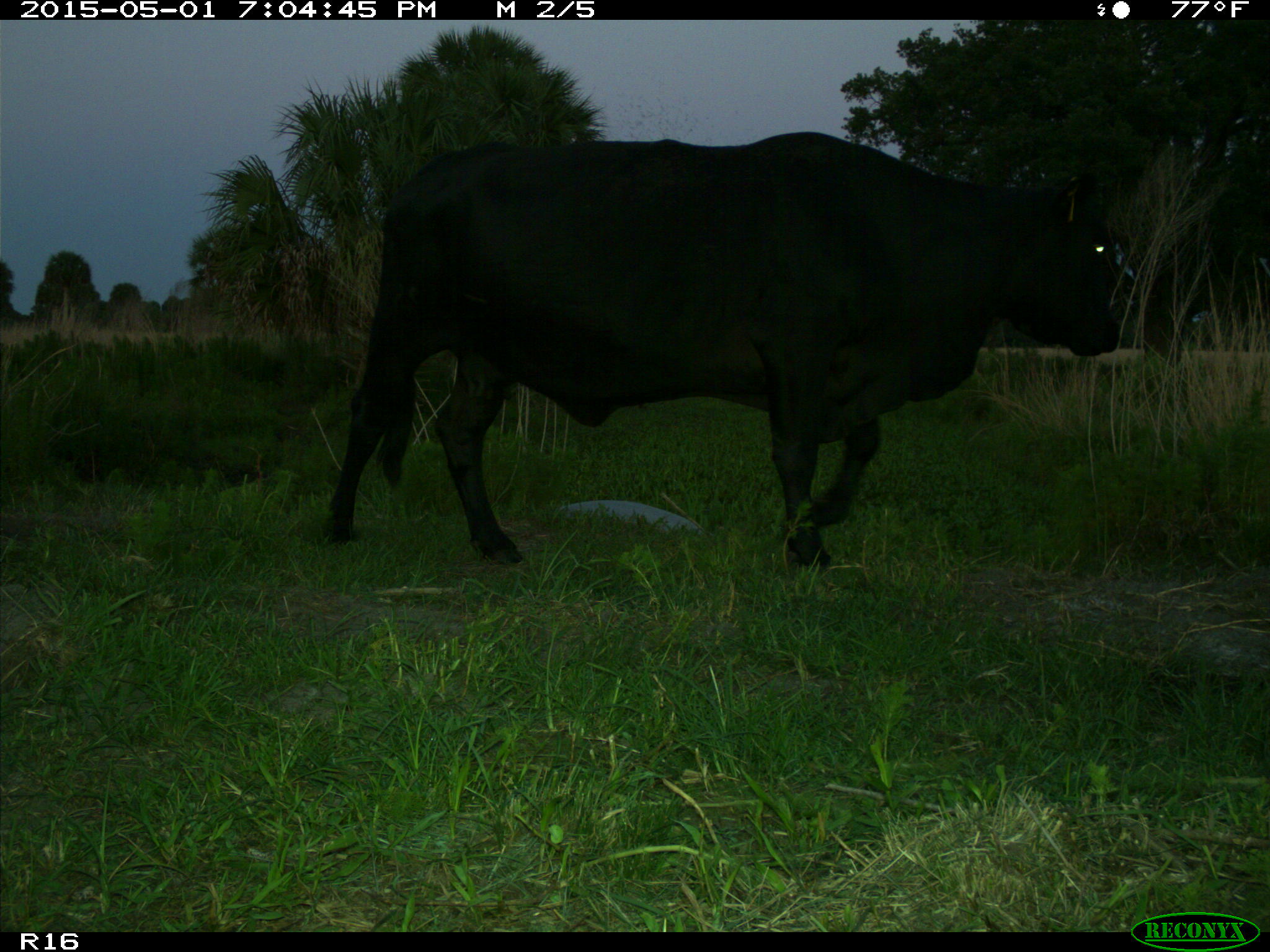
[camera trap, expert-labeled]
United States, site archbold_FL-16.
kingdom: Animalia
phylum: Chordata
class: Mammalia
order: Artiodactyla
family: Bovidae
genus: Bos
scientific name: Bos taurus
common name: domestic cow